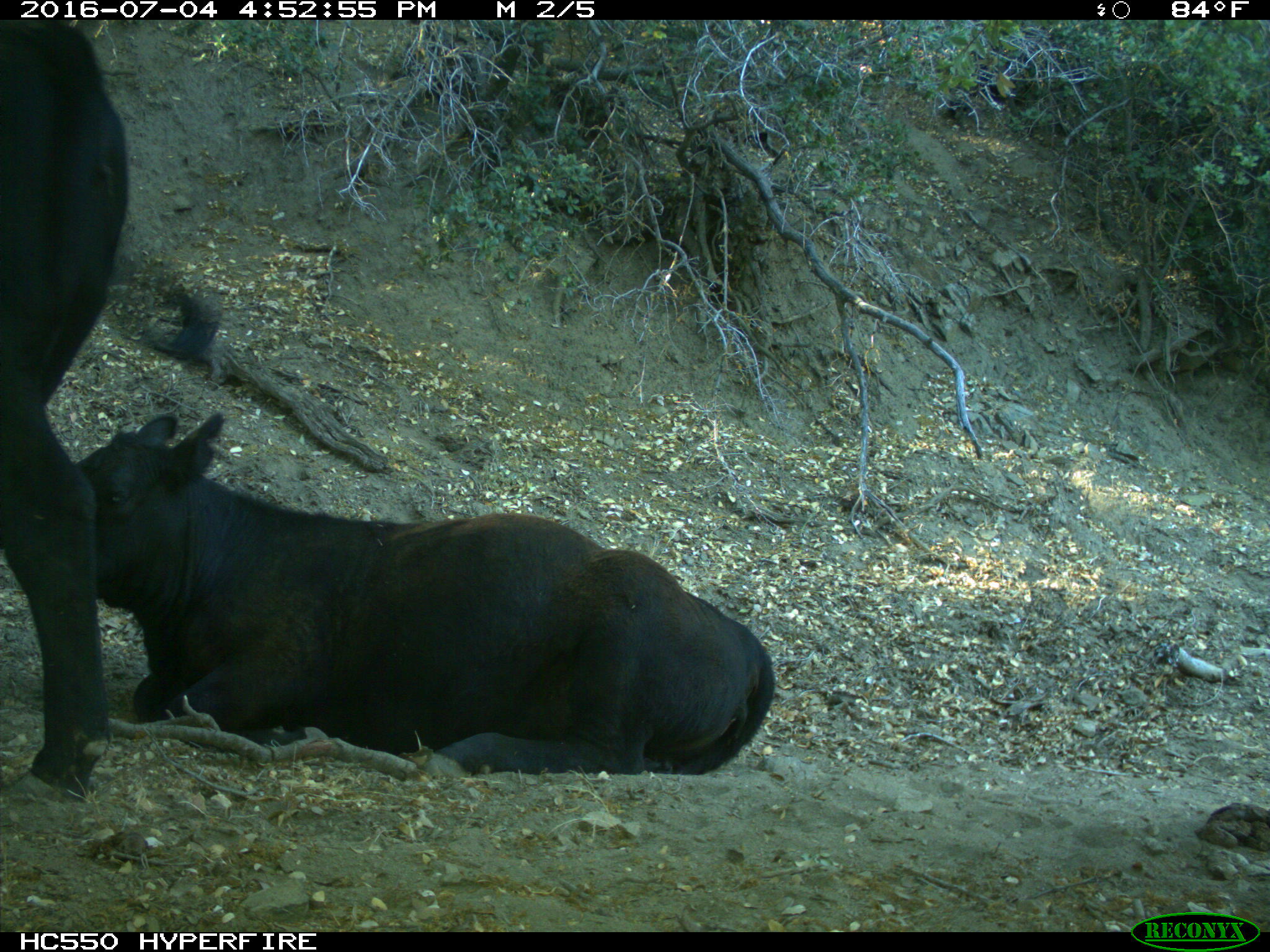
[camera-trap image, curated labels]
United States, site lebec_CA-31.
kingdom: Animalia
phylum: Chordata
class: Mammalia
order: Artiodactyla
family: Bovidae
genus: Bos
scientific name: Bos taurus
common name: domestic cow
Bos taurus (domestic cow).